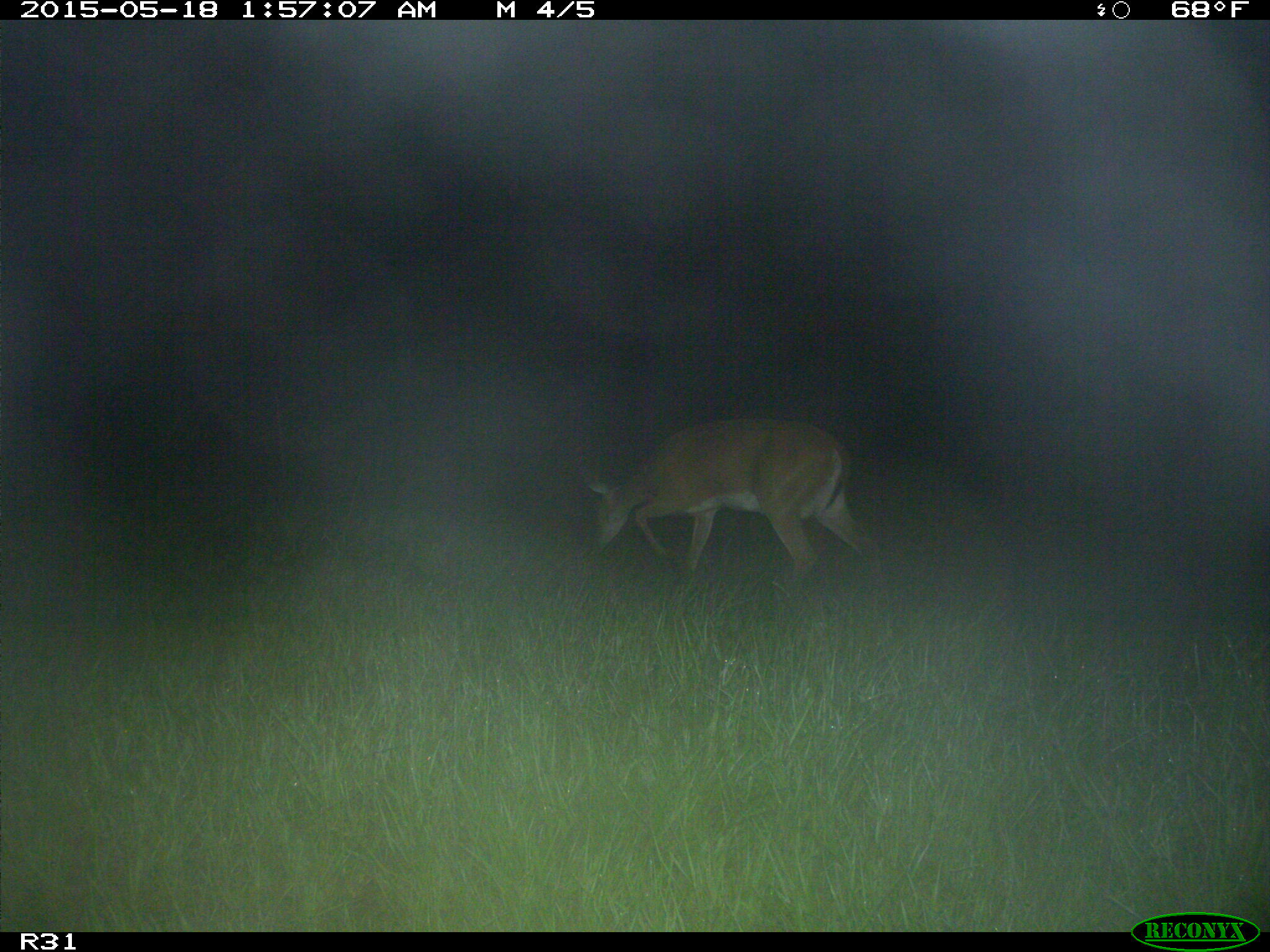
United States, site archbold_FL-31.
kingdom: Animalia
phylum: Chordata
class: Mammalia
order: Artiodactyla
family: Cervidae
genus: Odocoileus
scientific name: Odocoileus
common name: deer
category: unidentified deer